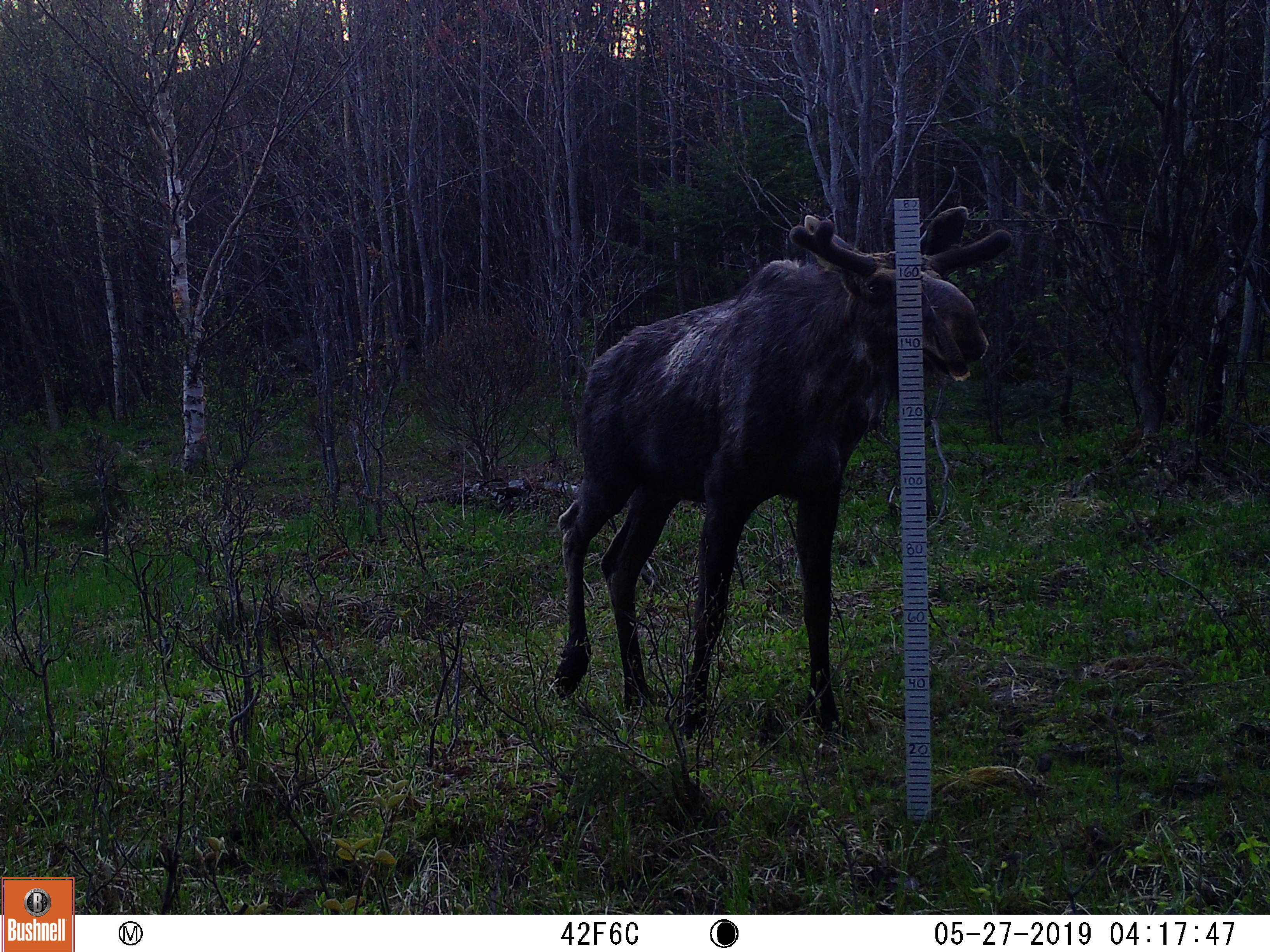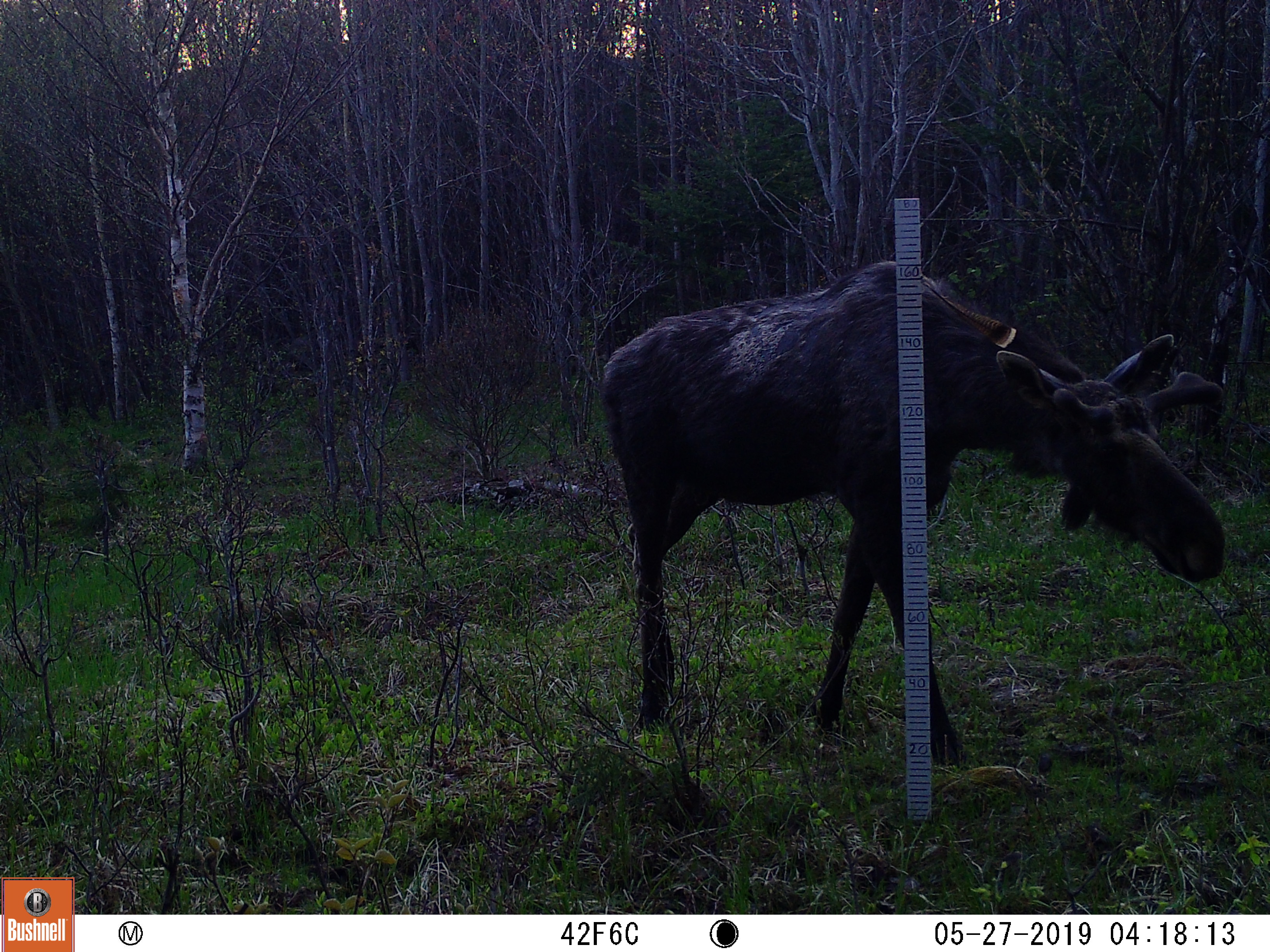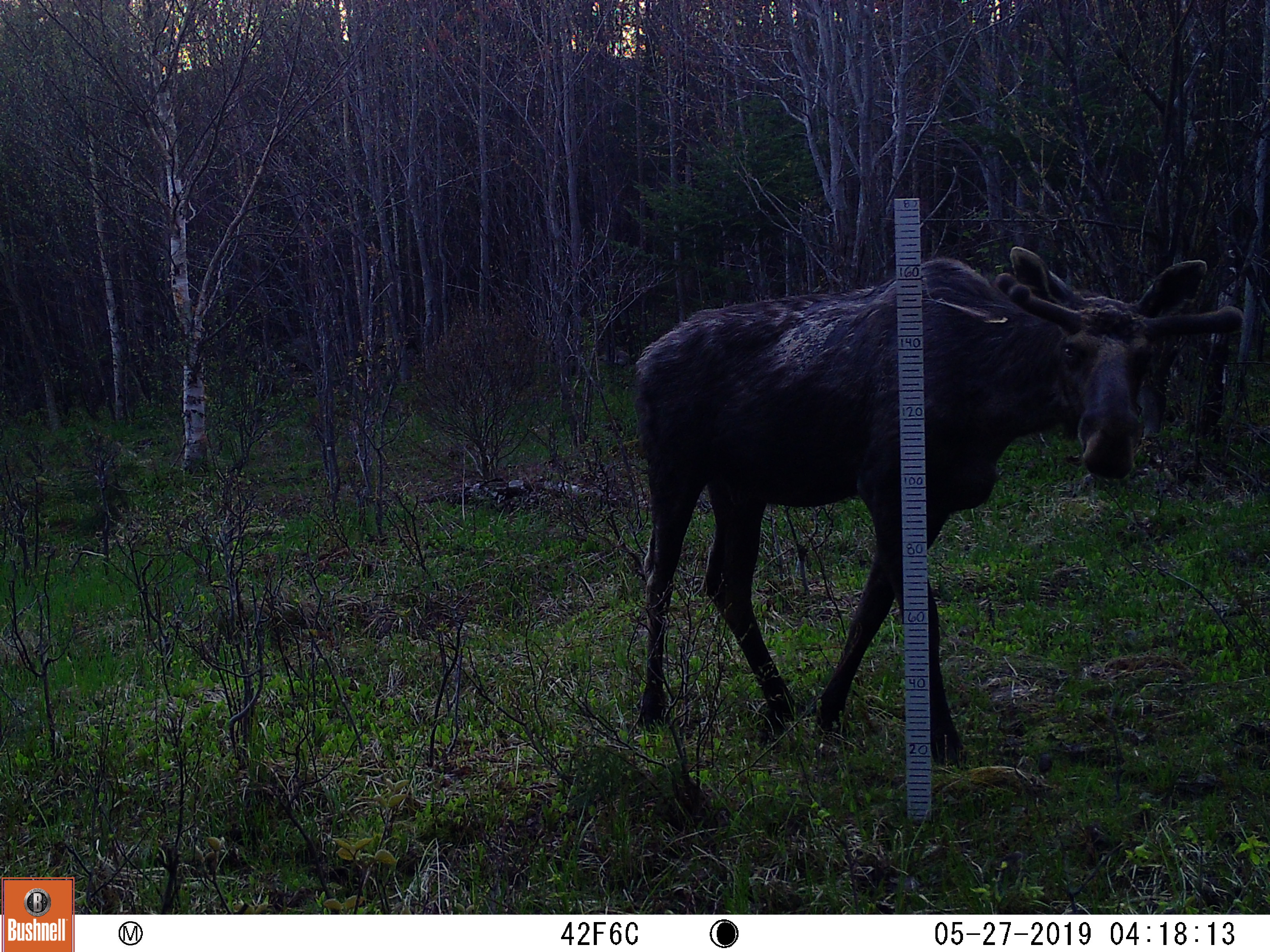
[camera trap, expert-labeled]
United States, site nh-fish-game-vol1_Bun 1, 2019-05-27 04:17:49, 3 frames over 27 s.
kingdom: Animalia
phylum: Chordata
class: Mammalia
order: Artiodactyla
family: Cervidae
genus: Alces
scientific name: Alces alces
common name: moose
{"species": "moose (Alces alces)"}